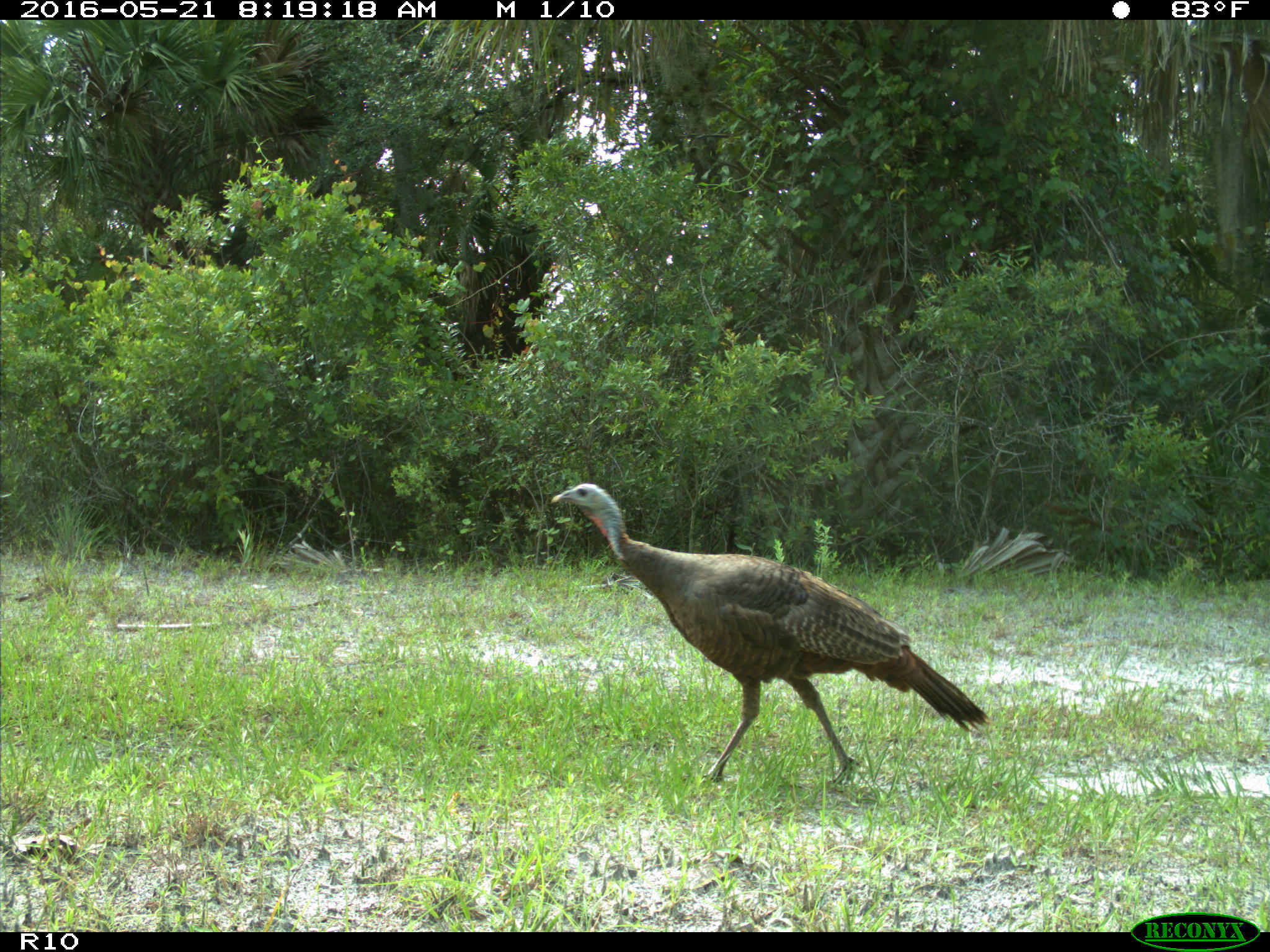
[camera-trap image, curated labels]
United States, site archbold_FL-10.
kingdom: Animalia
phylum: Chordata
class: Aves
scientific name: Aves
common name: birds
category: unidentified bird